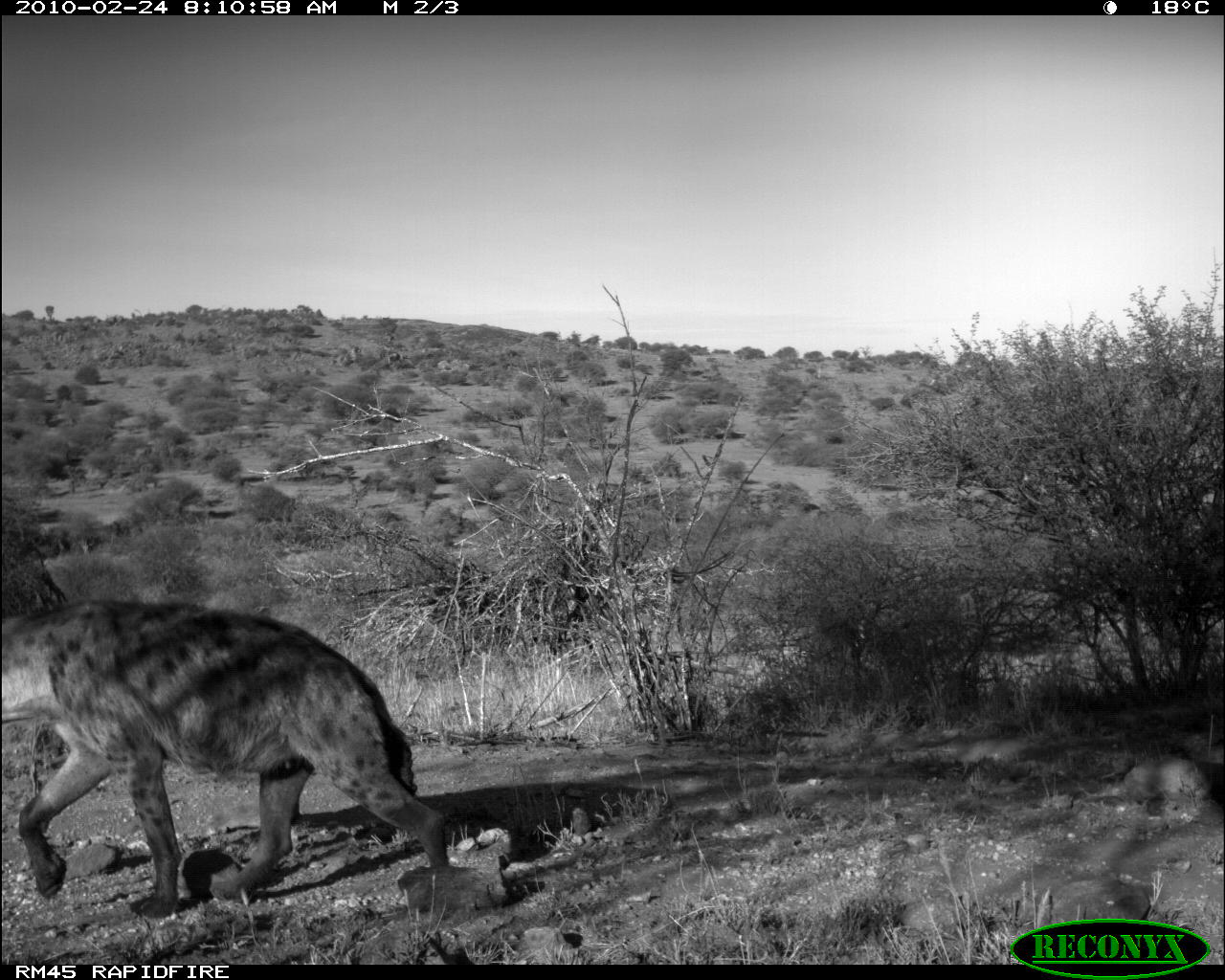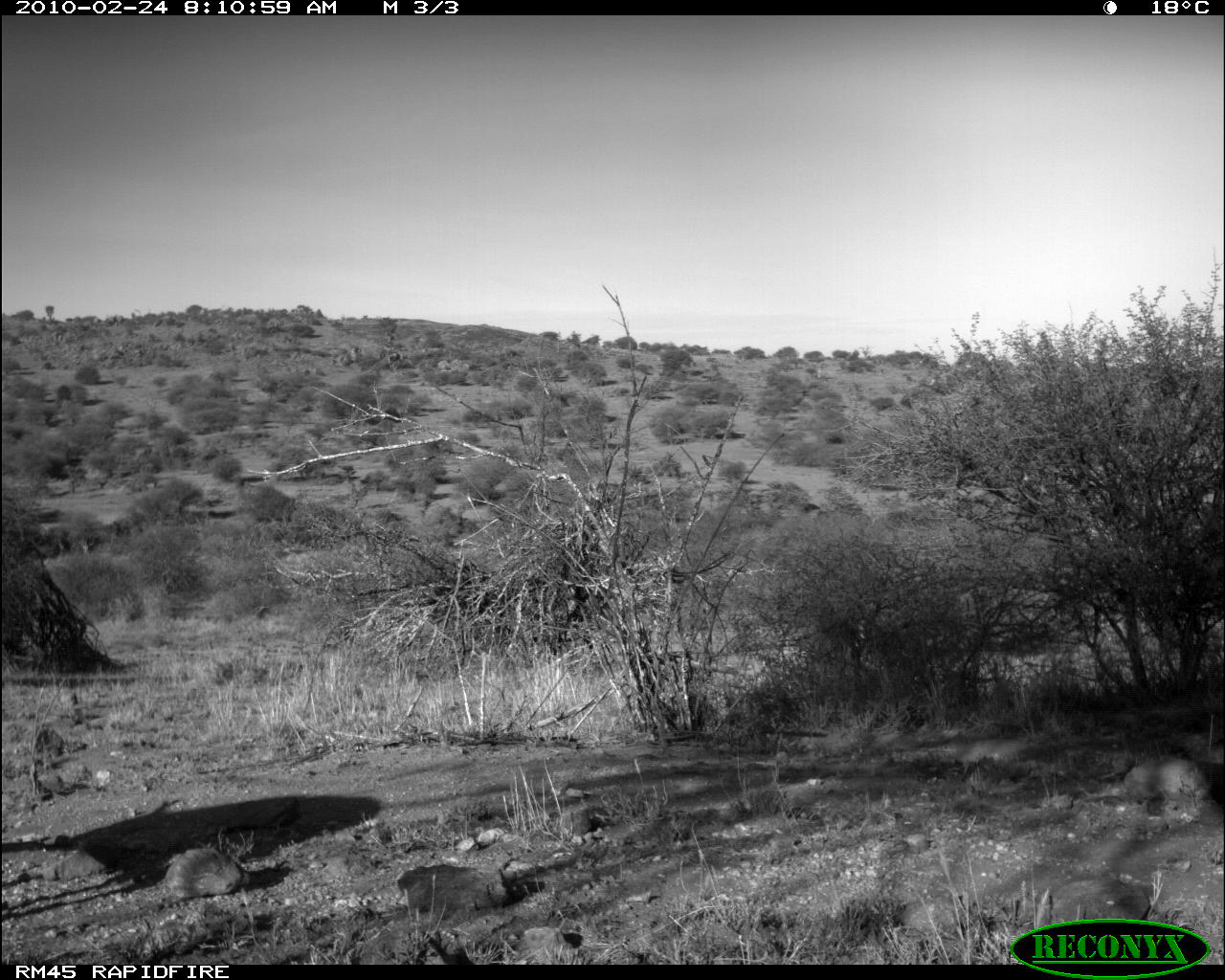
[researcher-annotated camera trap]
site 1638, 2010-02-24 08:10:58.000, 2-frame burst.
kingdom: Animalia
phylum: Chordata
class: Mammalia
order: Carnivora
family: Hyaenidae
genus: Crocuta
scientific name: Crocuta crocuta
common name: spotted hyena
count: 1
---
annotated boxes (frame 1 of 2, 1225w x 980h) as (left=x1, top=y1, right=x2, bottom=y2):
crocuta crocuta: (left=0, top=595, right=447, bottom=920)